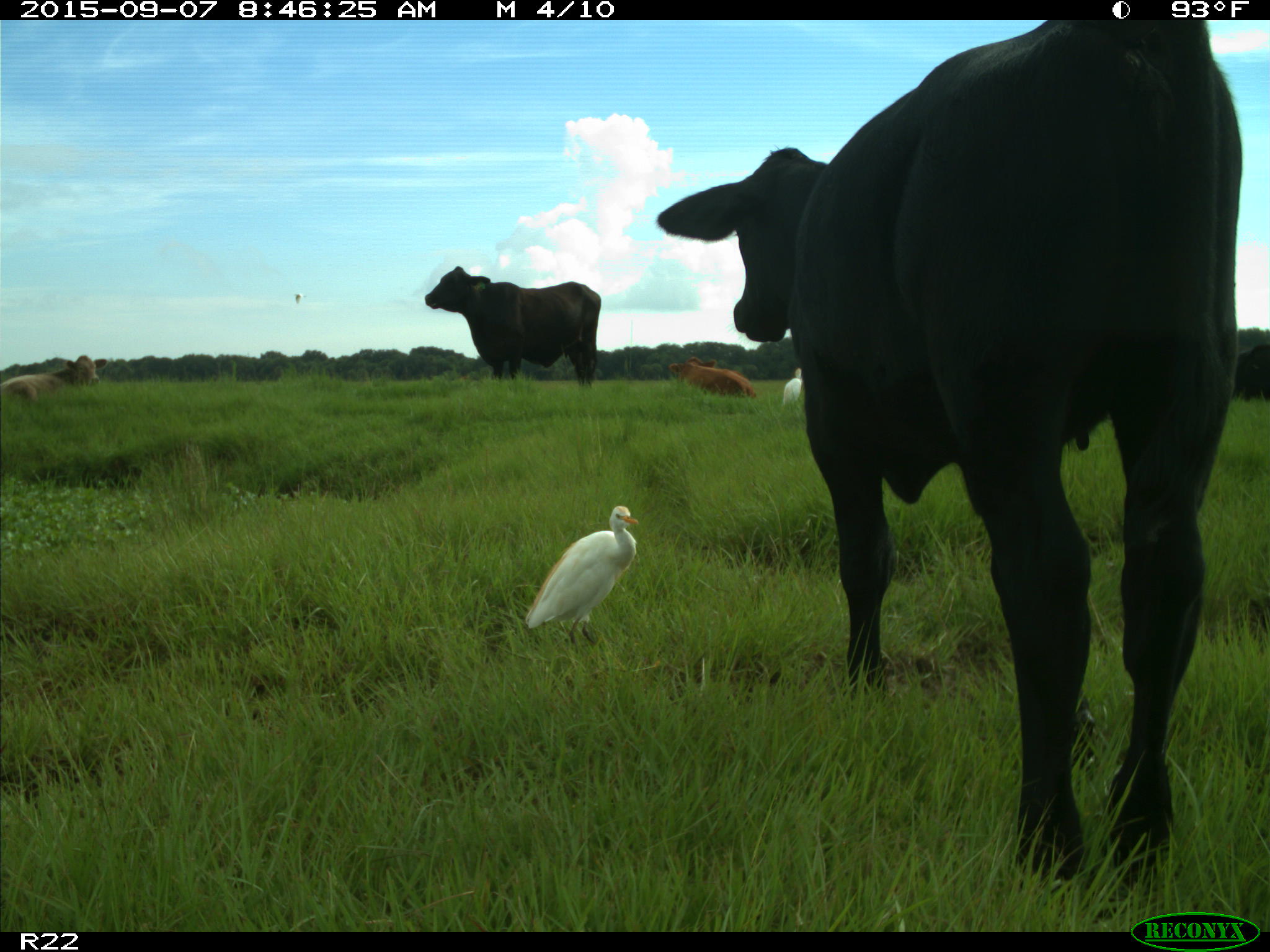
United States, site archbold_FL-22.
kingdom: Animalia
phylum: Chordata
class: Mammalia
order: Artiodactyla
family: Bovidae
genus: Bos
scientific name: Bos taurus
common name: domestic cow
Bos taurus (domestic cow).